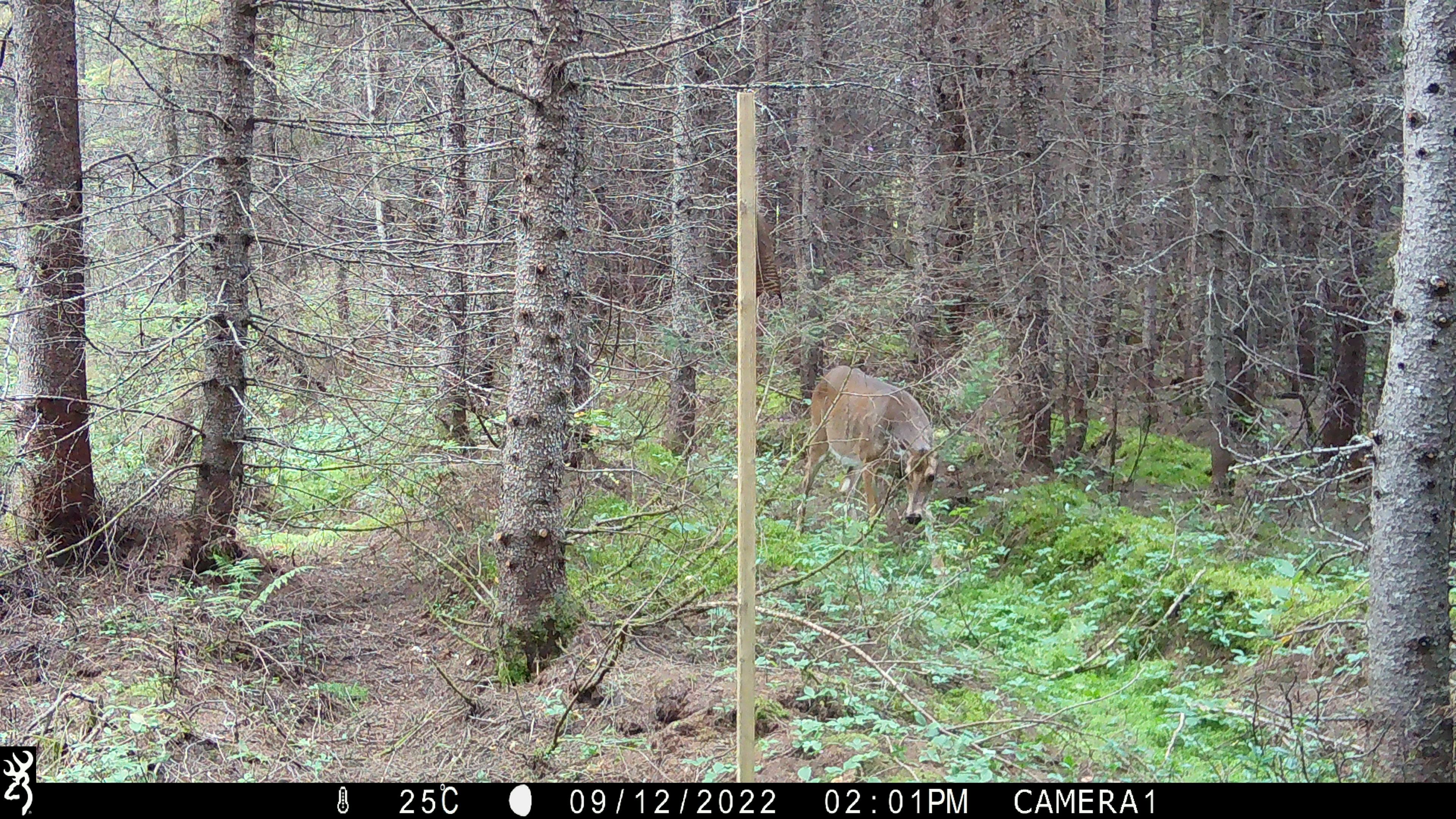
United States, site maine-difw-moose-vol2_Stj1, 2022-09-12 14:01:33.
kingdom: Animalia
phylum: Chordata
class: Mammalia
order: Artiodactyla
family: Cervidae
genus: Odocoileus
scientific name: Odocoileus virginianus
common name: white-tailed deer